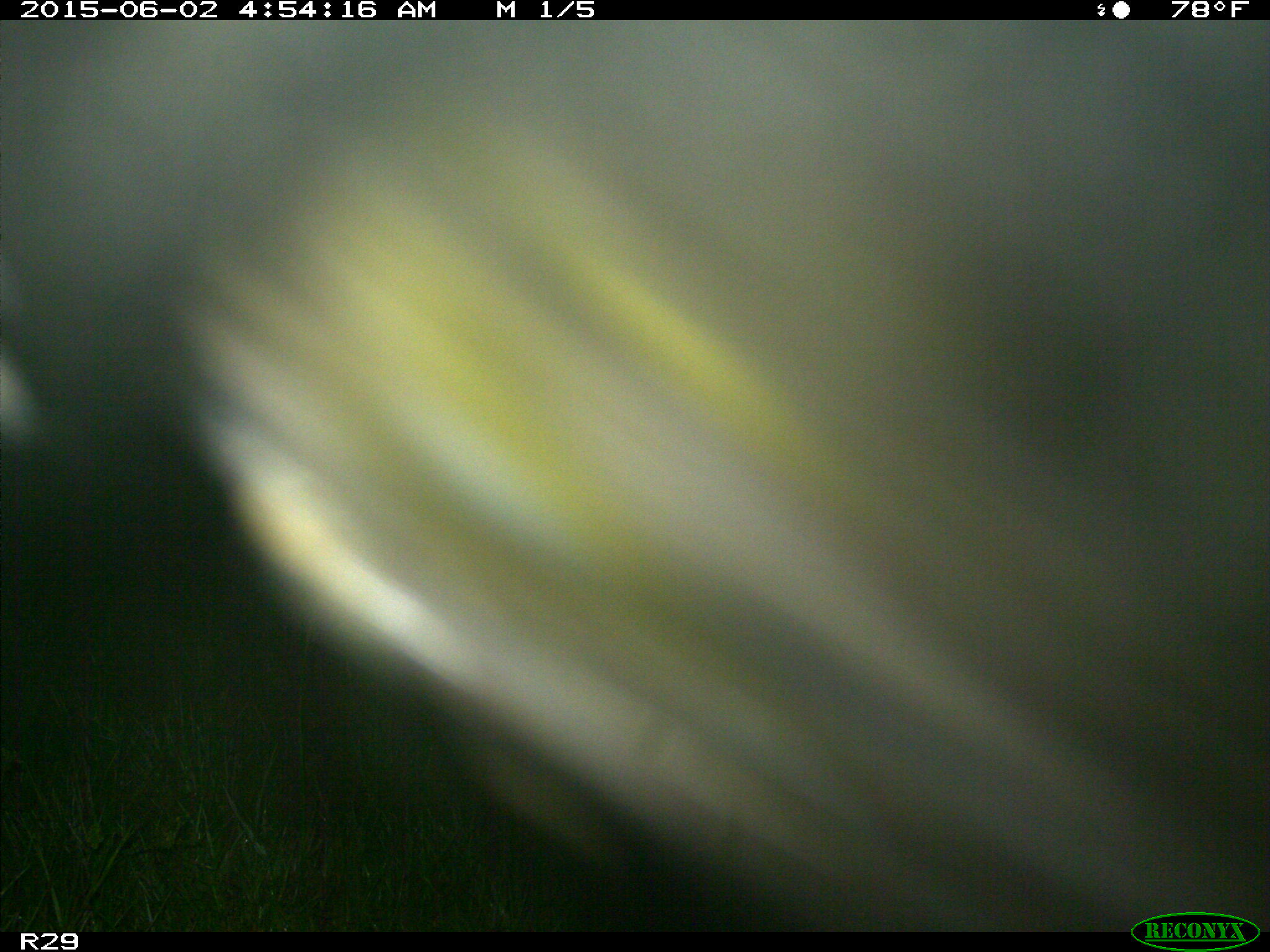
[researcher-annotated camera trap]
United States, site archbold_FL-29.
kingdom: Animalia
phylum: Chordata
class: Mammalia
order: Artiodactyla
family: Bovidae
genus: Bos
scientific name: Bos taurus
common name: domestic cow